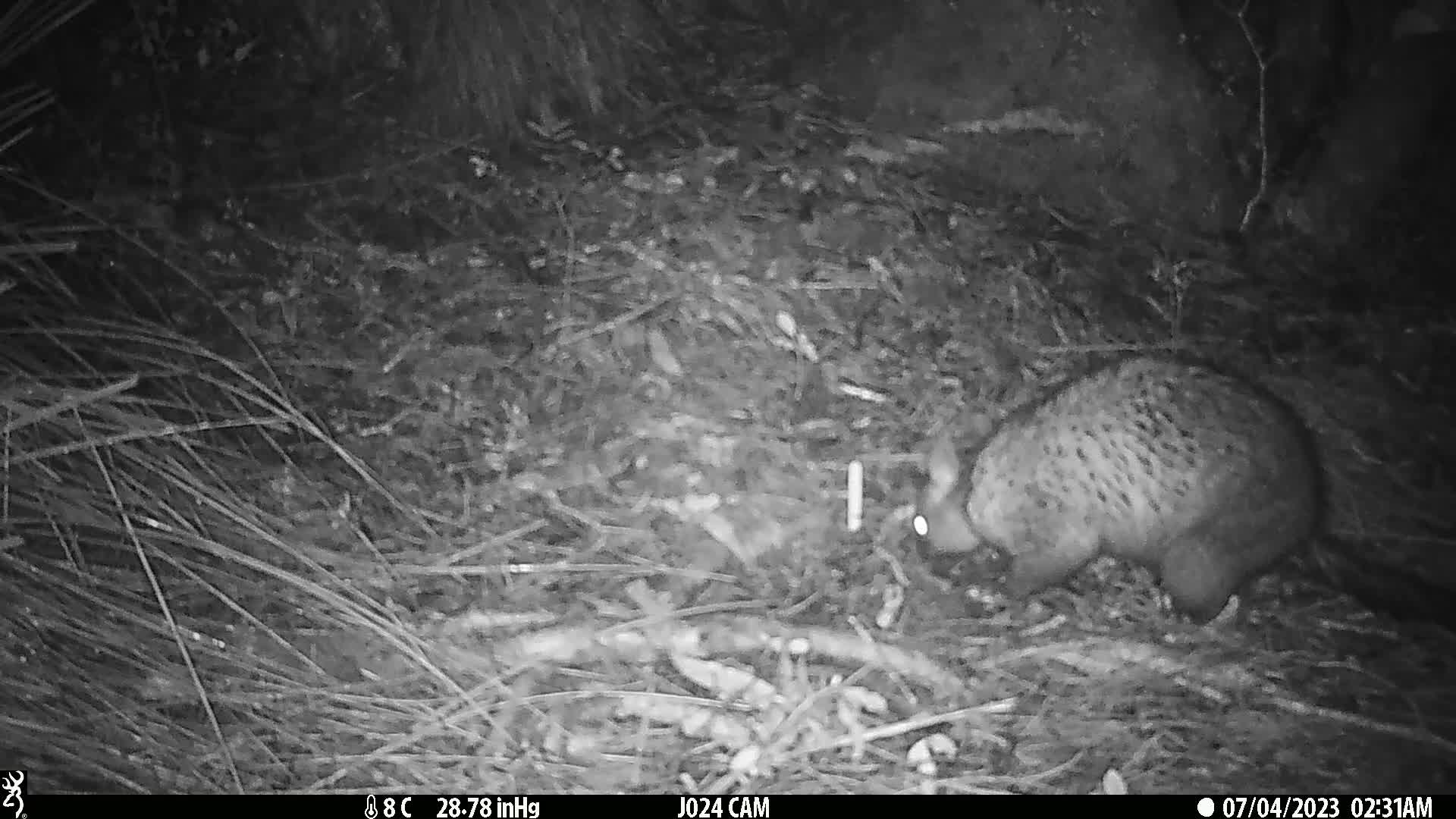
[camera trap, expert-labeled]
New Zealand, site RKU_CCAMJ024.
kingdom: Animalia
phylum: Chordata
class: Mammalia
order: Diprotodontia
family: Phalangeridae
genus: Trichosurus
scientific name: Trichosurus vulpecula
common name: common brushtail possum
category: possum